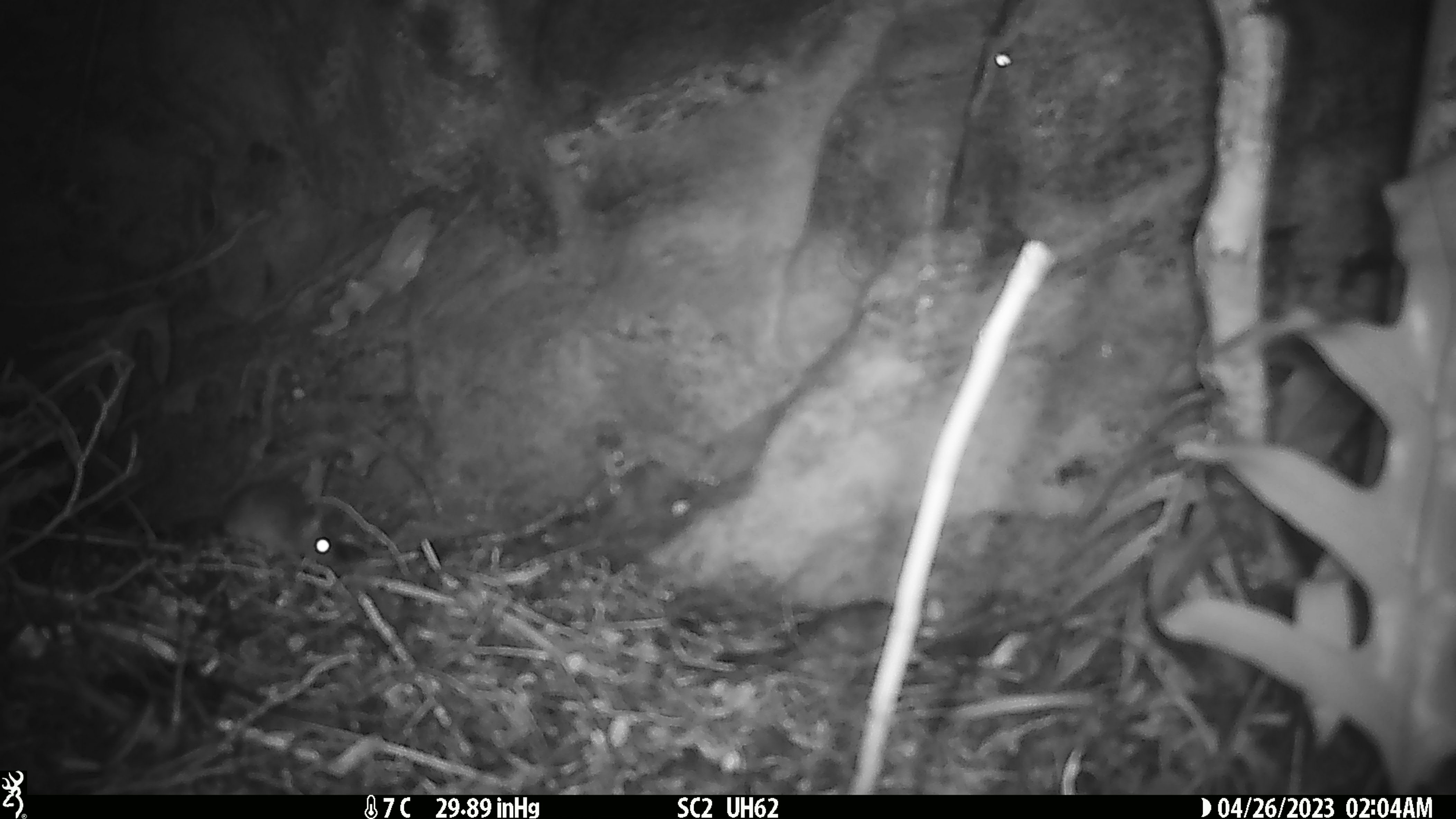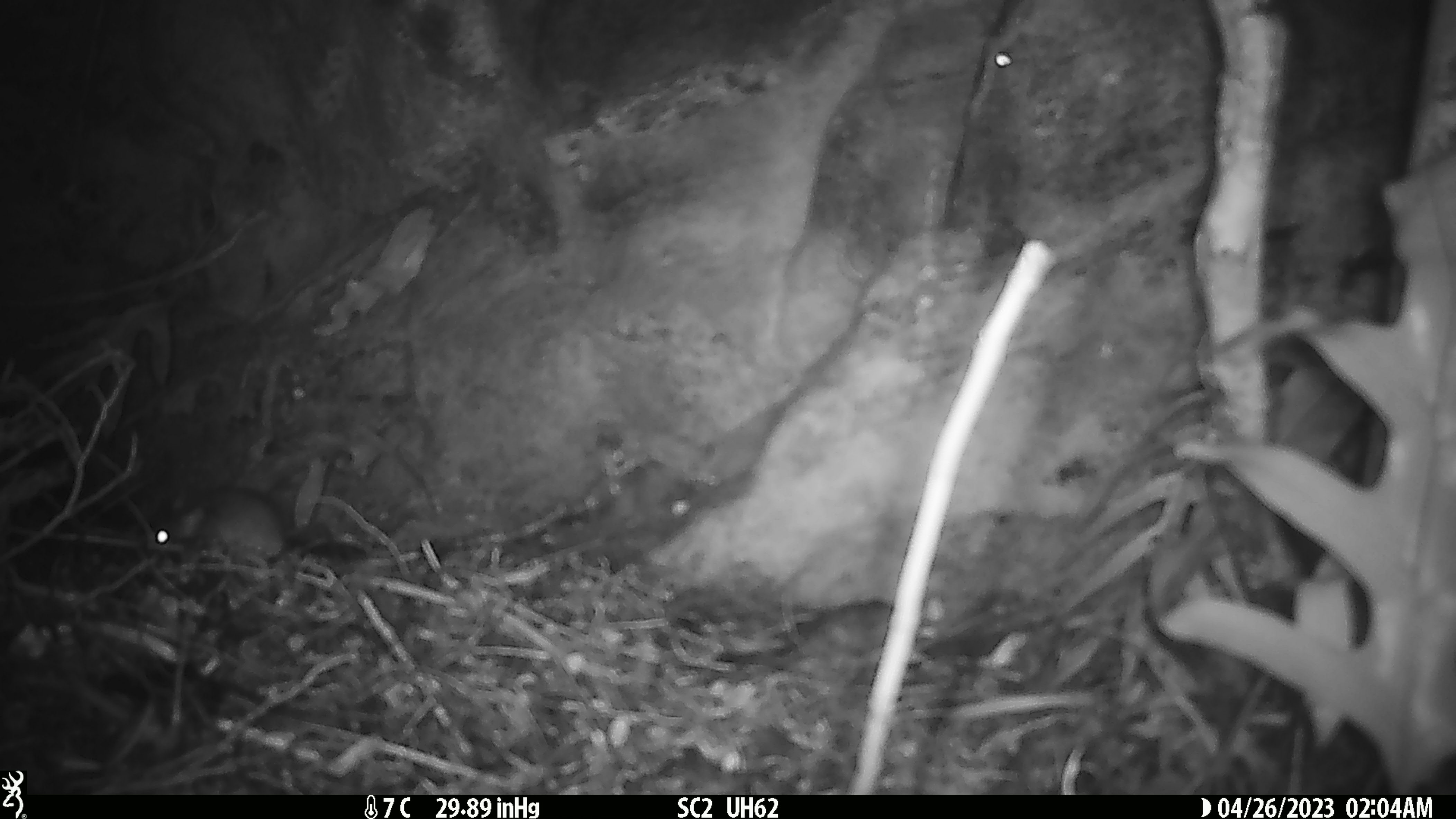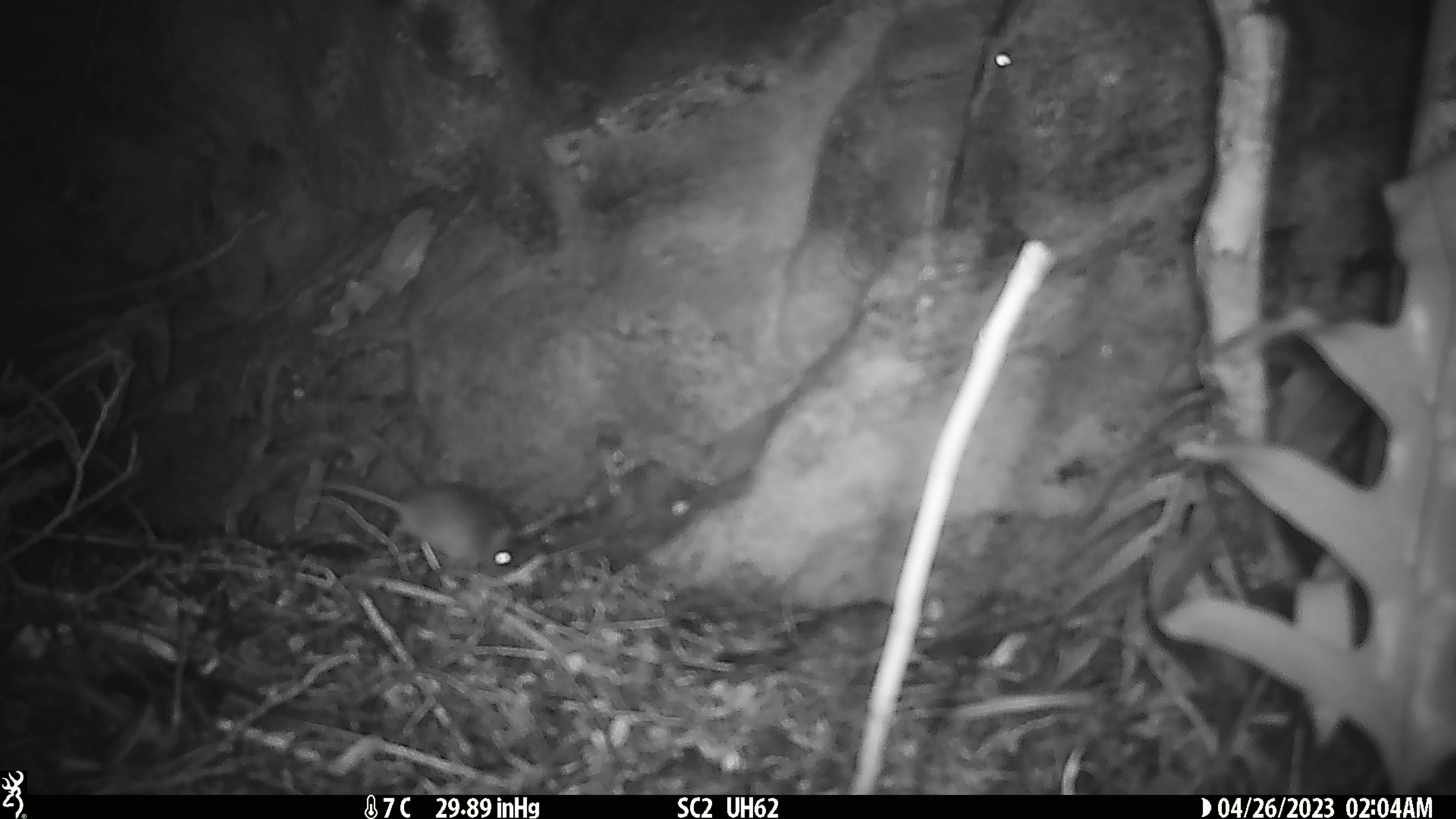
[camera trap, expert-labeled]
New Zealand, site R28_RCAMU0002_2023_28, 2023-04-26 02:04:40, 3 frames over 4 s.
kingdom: Animalia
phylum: Chordata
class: Mammalia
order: Rodentia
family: Muridae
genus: Mus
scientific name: Mus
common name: mouse